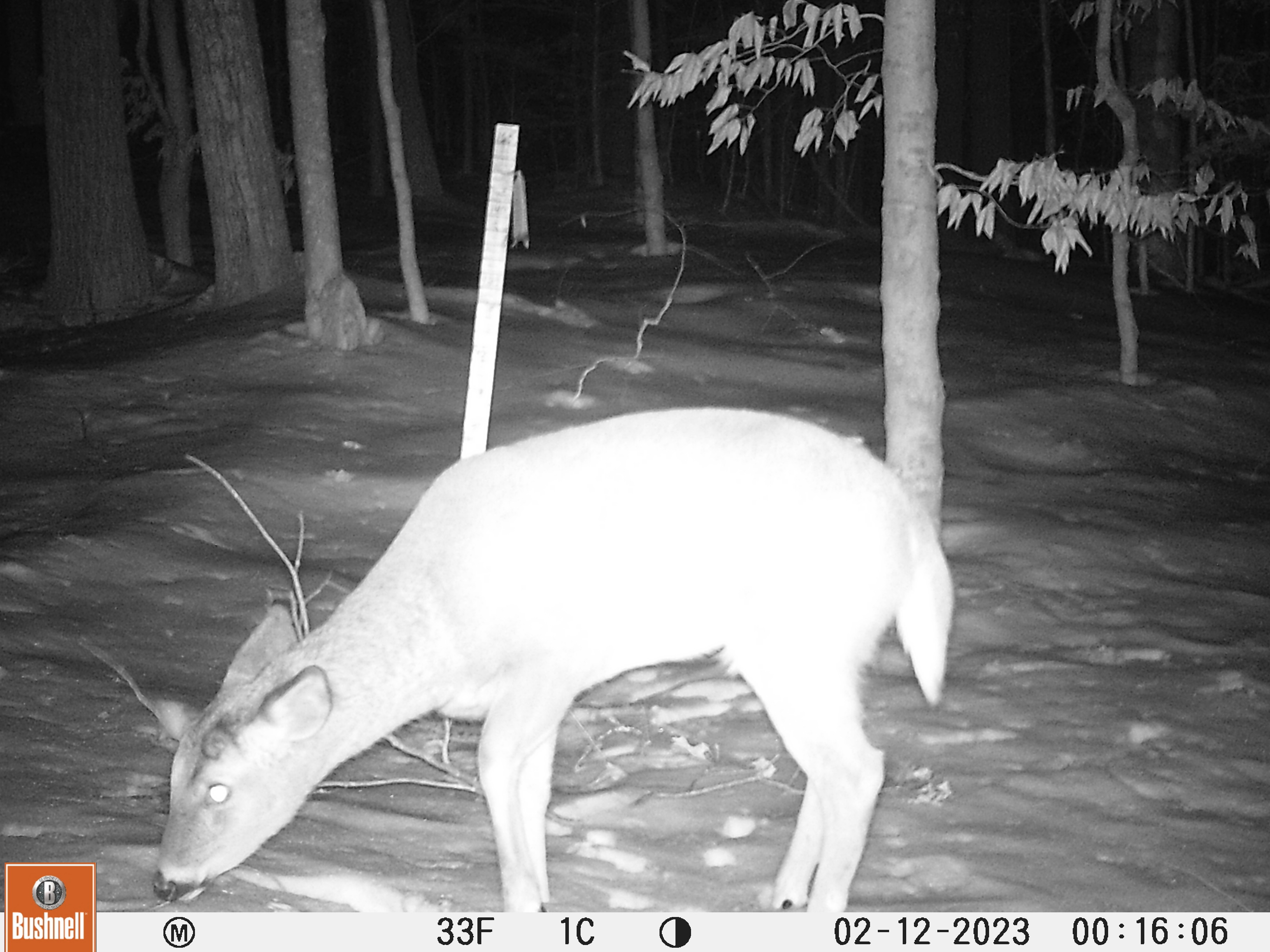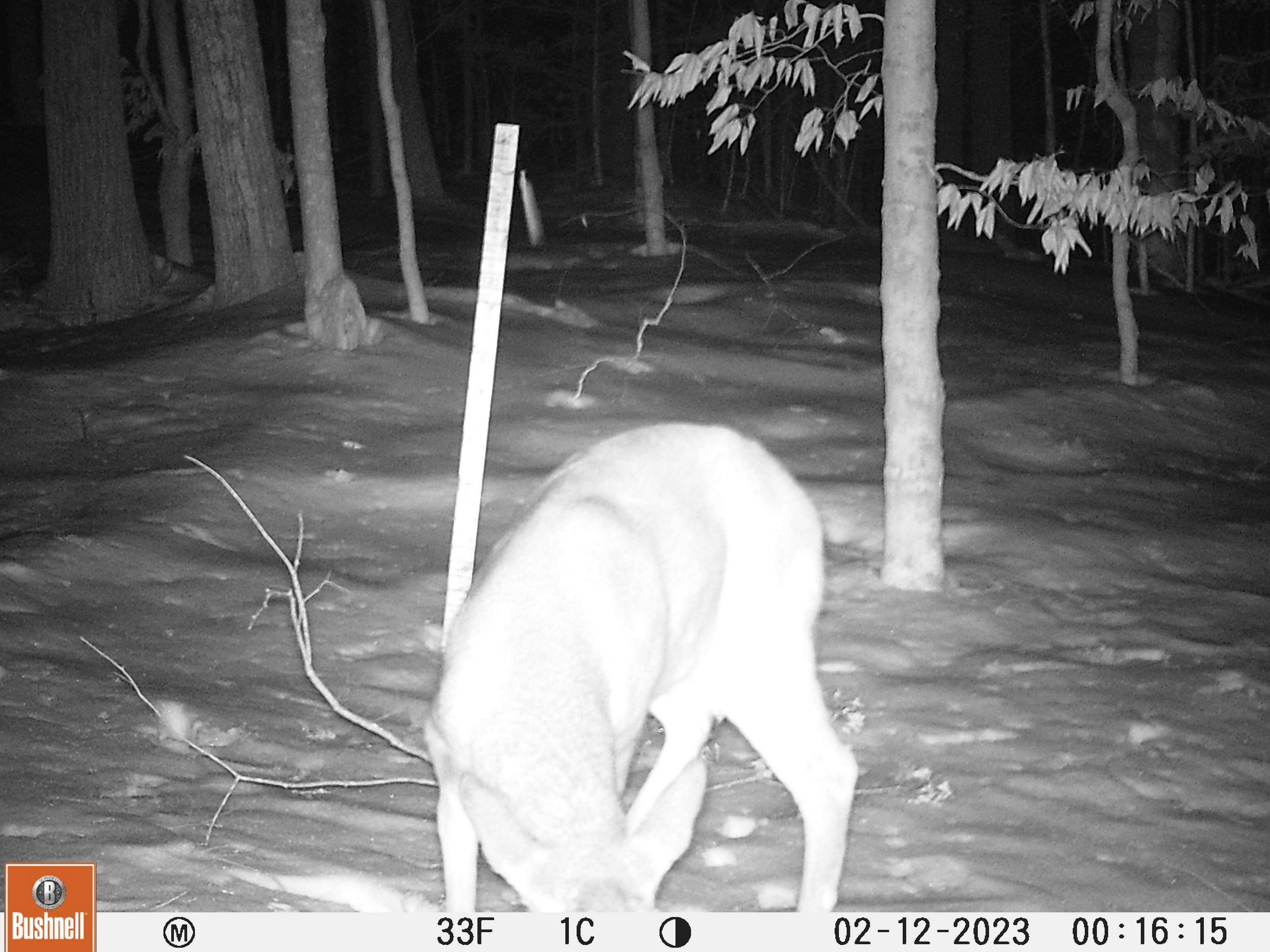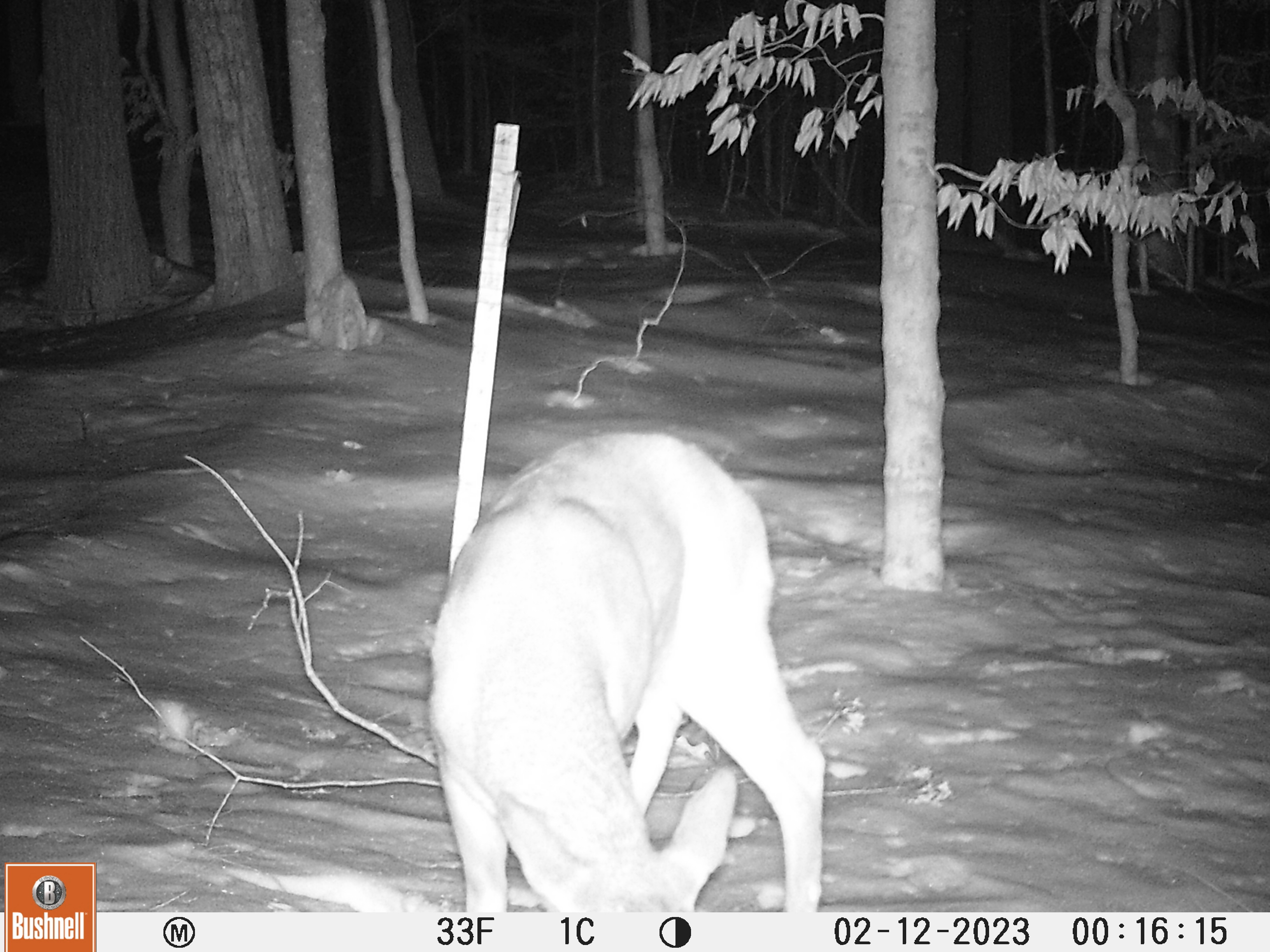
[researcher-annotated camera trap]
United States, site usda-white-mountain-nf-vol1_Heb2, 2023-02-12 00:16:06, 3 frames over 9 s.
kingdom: Animalia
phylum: Chordata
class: Mammalia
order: Artiodactyla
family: Cervidae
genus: Odocoileus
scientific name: Odocoileus virginianus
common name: white-tailed deer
White-tailed deer (Odocoileus virginianus).